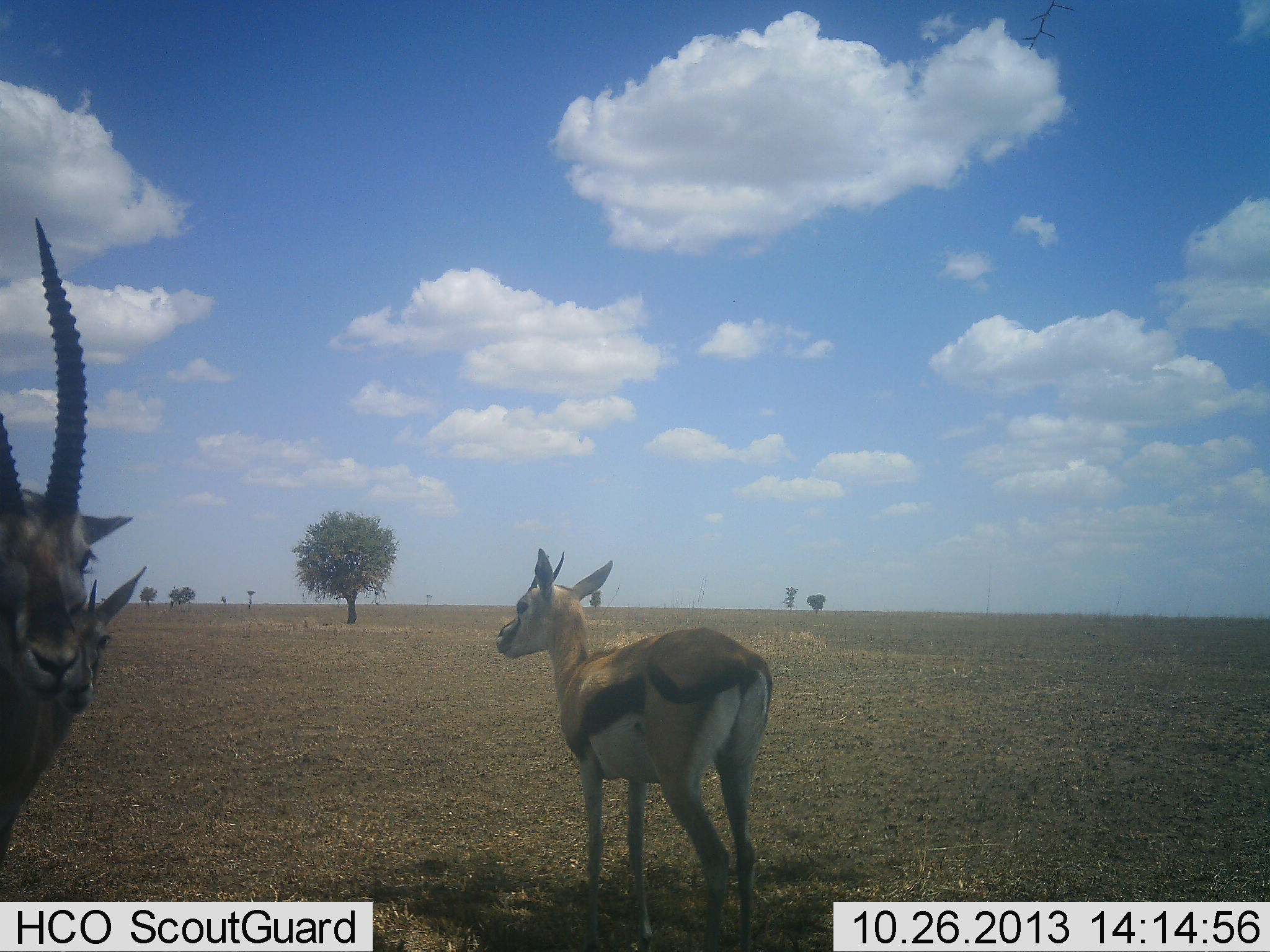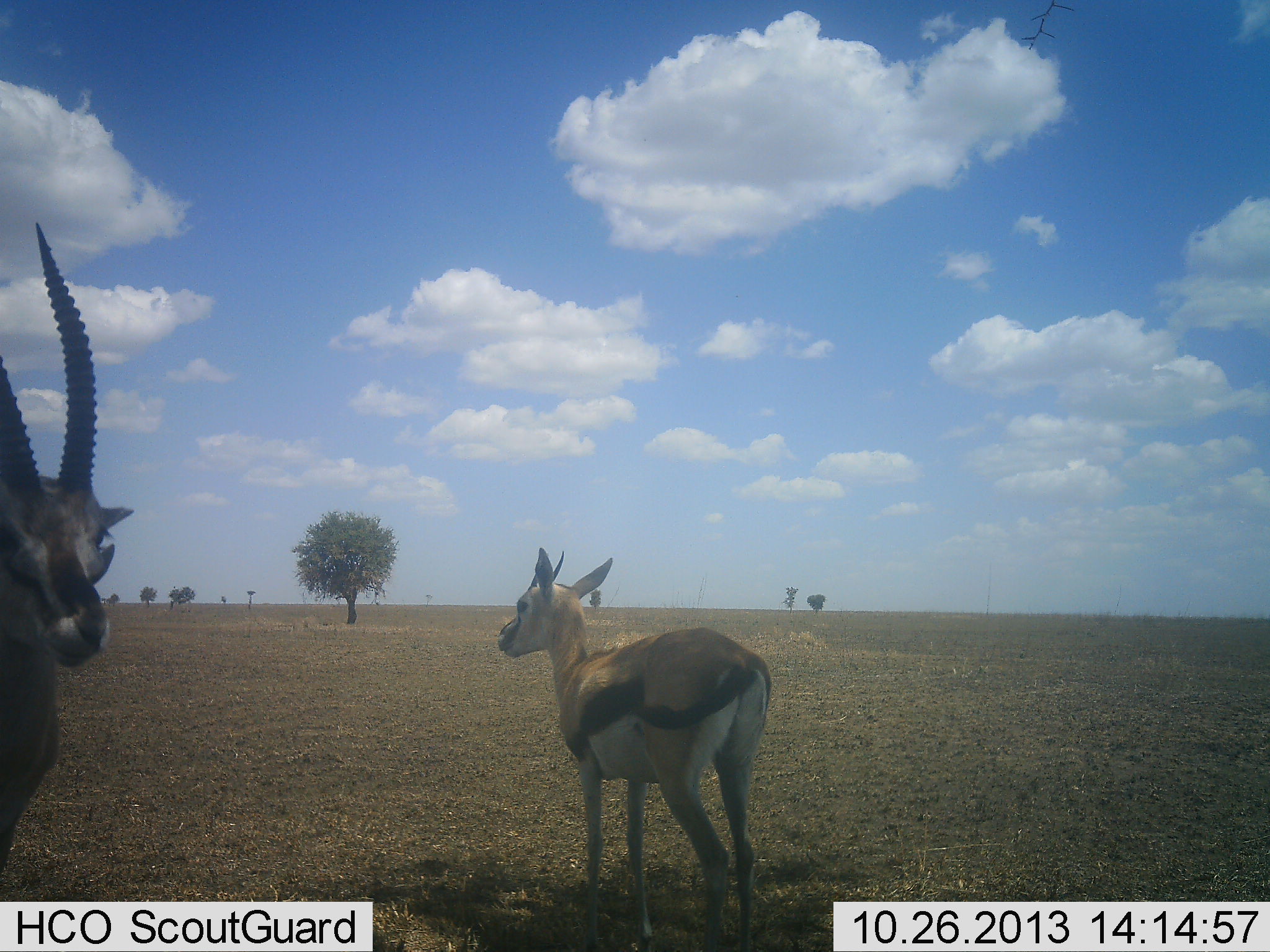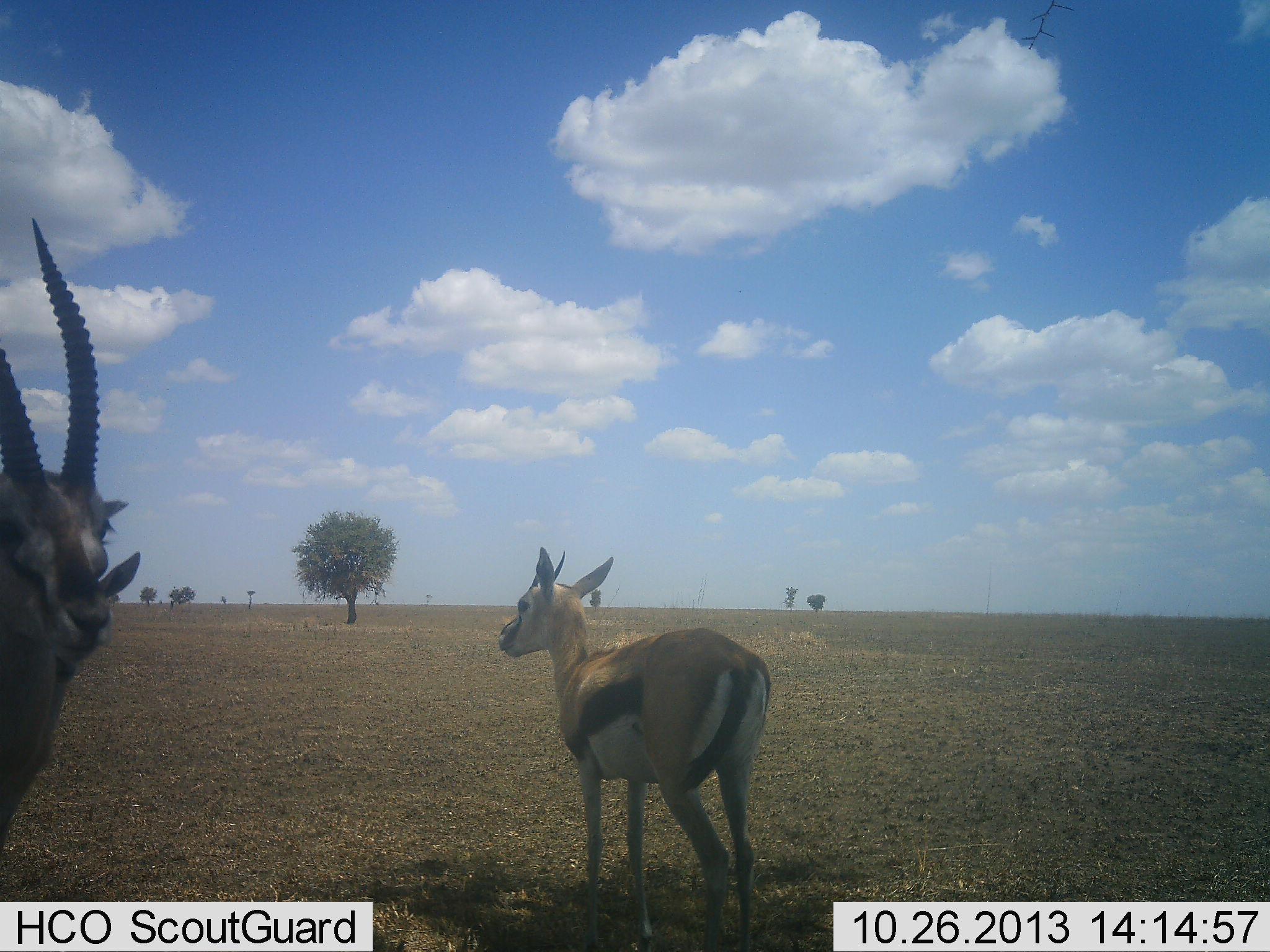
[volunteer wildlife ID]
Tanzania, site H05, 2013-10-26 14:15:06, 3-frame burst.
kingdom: Animalia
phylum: Chordata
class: Mammalia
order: Artiodactyla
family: Bovidae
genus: Eudorcas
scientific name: Eudorcas thomsonii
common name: thomson's gazelle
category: gazellethomsons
Gazellethomsons (thomson's gazelle) (Eudorcas thomsonii), count 3. Behavior (volunteer vote fractions): standing 94%, resting 3%, moving 9%, interacting 6%. Young present (vote fraction): 6%. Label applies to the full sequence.